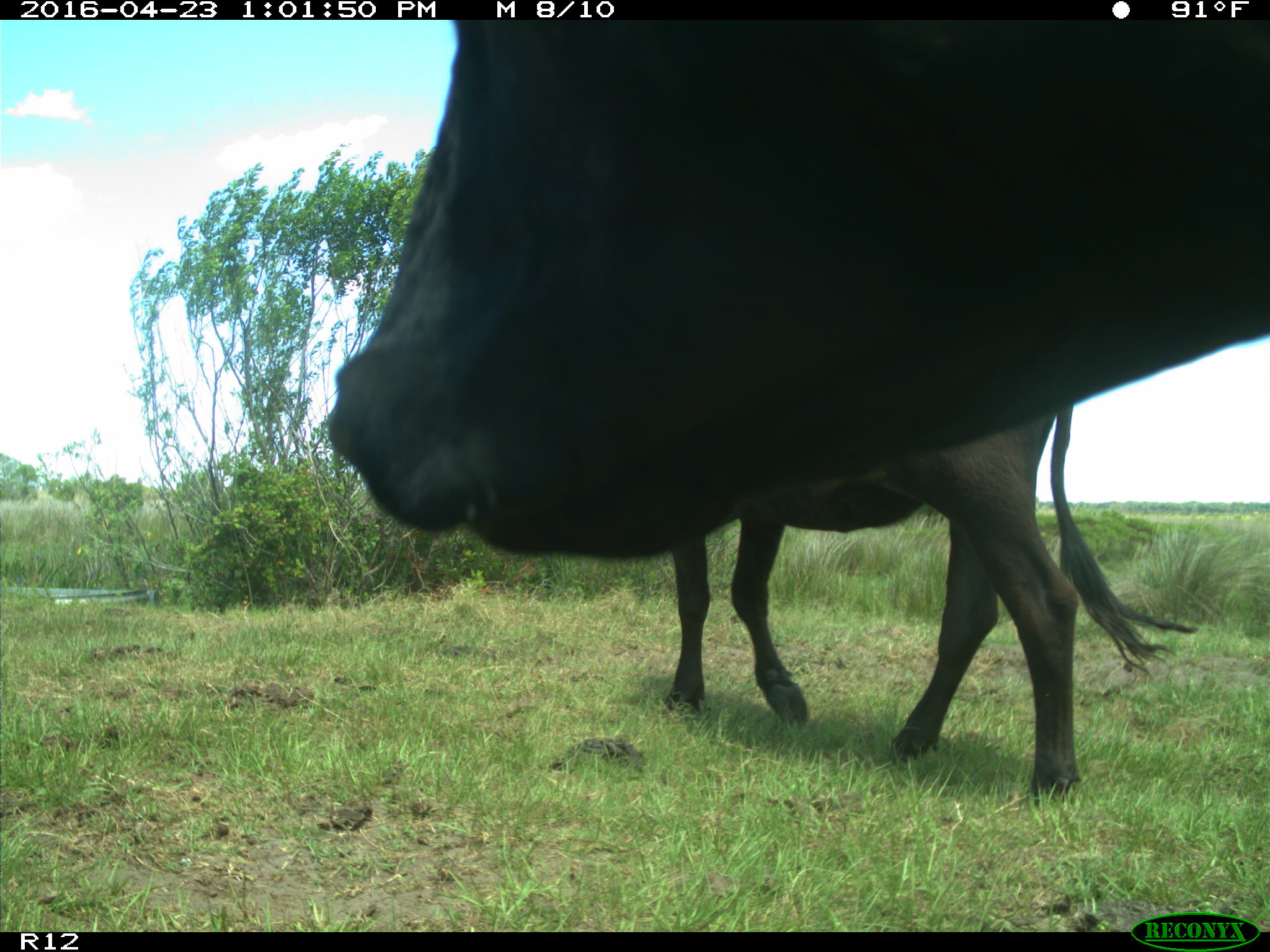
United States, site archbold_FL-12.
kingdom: Animalia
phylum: Chordata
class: Mammalia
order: Artiodactyla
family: Bovidae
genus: Bos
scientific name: Bos taurus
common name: domestic cow